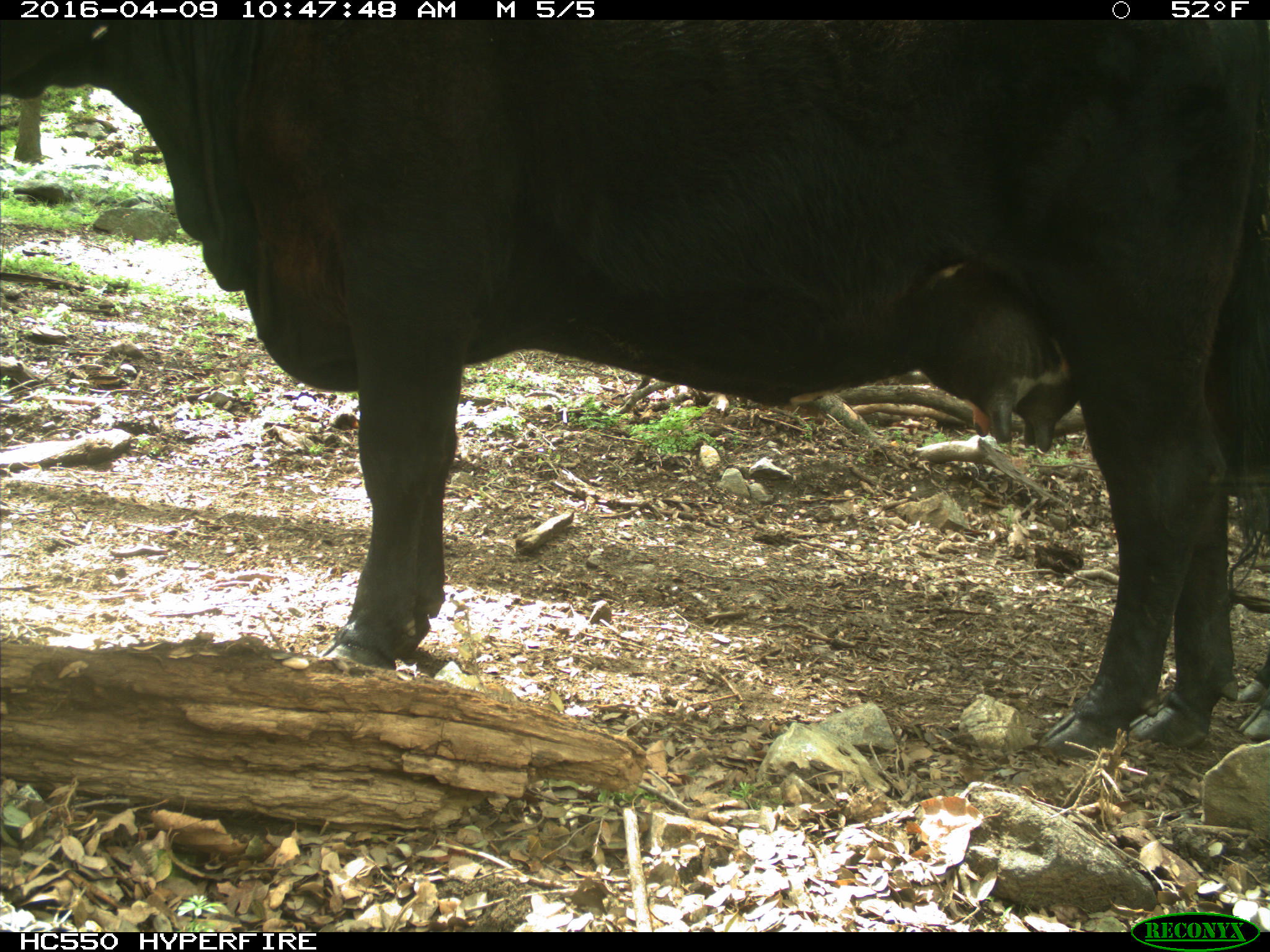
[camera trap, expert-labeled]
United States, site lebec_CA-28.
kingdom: Animalia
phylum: Chordata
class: Mammalia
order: Artiodactyla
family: Bovidae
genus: Bos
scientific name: Bos taurus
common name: domestic cow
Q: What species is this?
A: Bos taurus (domestic cow).